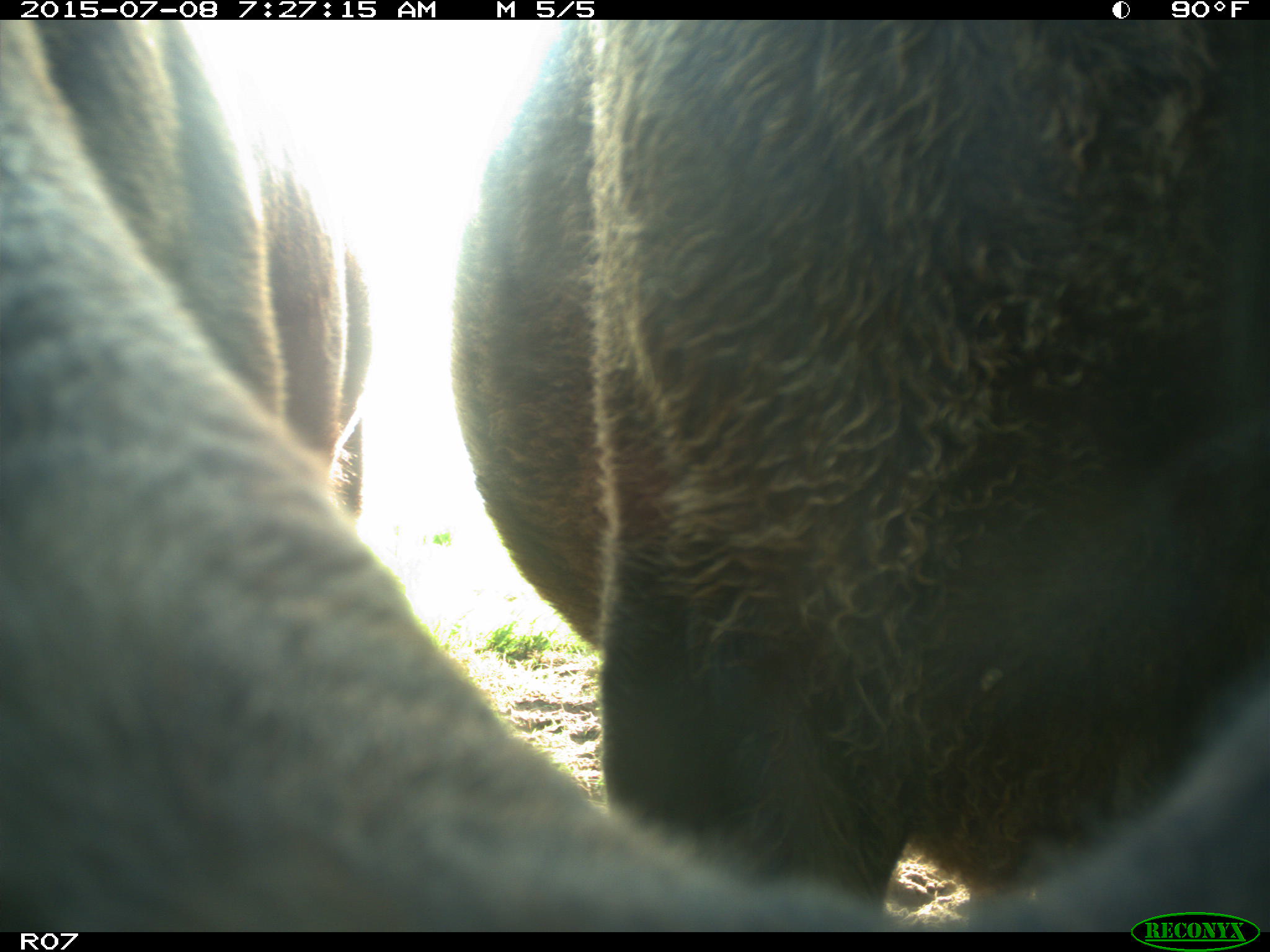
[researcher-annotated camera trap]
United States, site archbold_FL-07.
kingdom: Animalia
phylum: Chordata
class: Mammalia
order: Artiodactyla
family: Bovidae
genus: Bos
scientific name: Bos taurus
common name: domestic cow